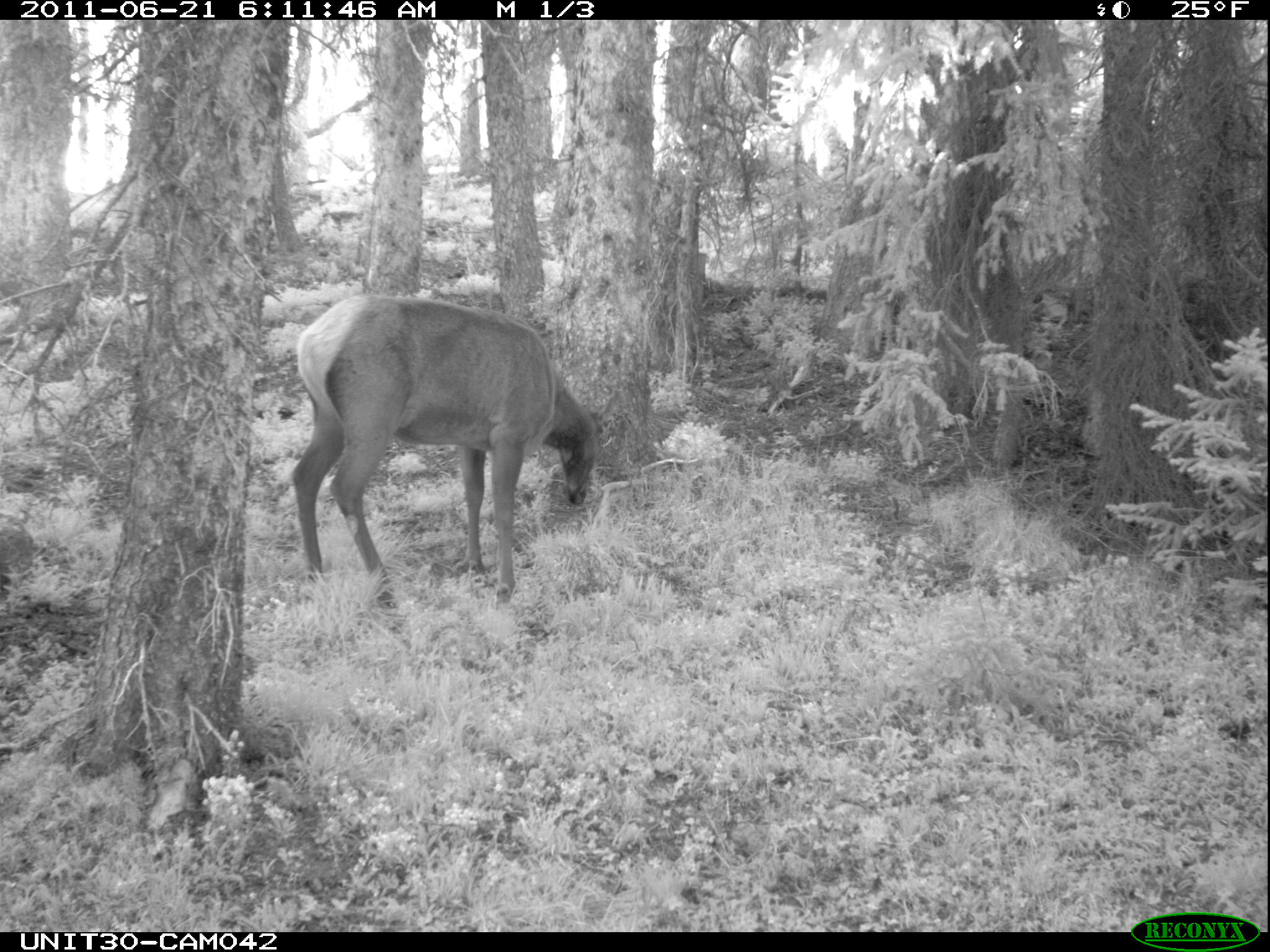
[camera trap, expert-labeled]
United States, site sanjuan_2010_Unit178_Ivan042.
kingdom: Animalia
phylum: Chordata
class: Mammalia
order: Artiodactyla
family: Cervidae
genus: Cervus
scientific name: Cervus elaphus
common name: red deer